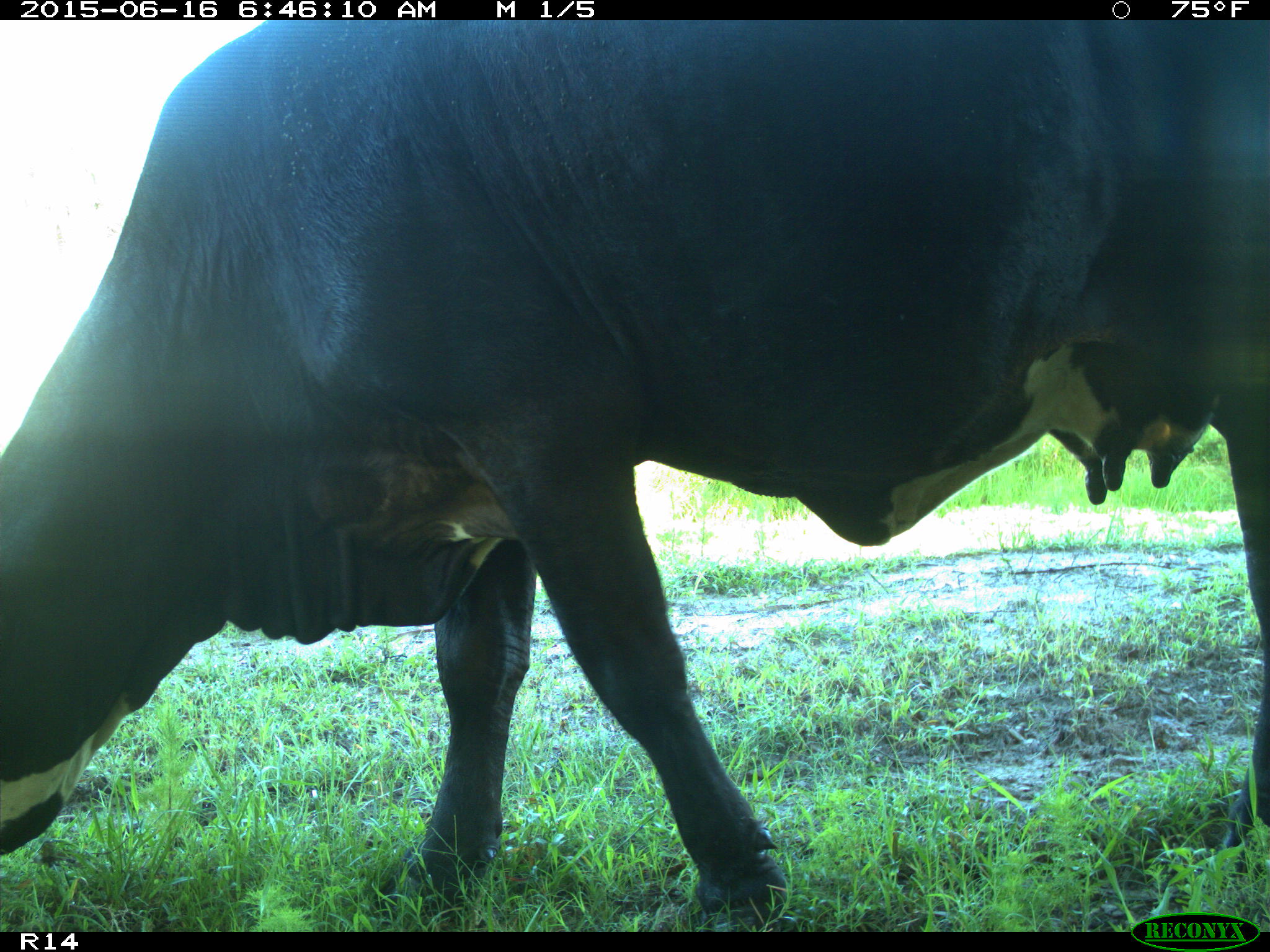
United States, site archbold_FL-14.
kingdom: Animalia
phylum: Chordata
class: Mammalia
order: Artiodactyla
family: Bovidae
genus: Bos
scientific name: Bos taurus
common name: domestic cow